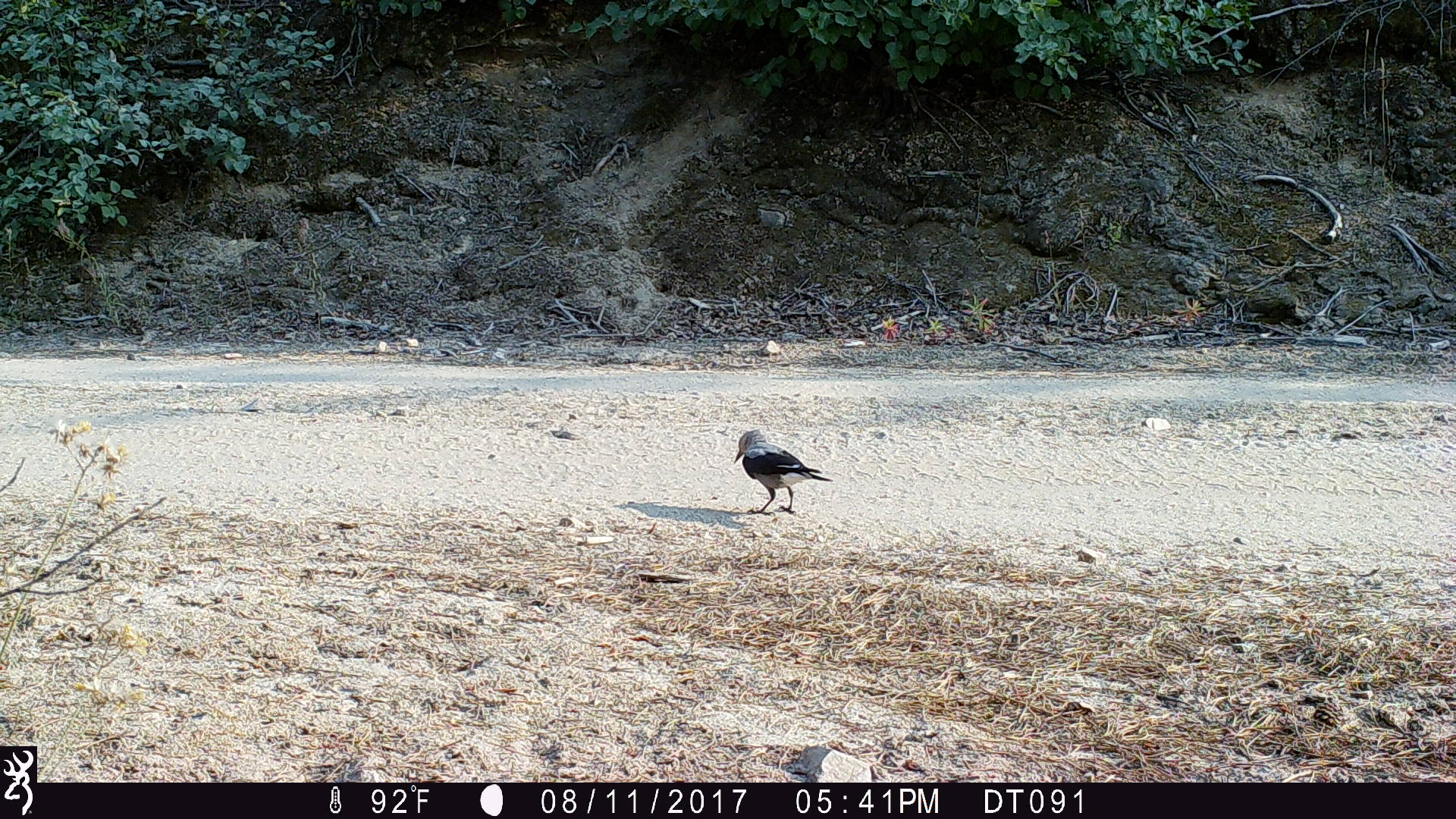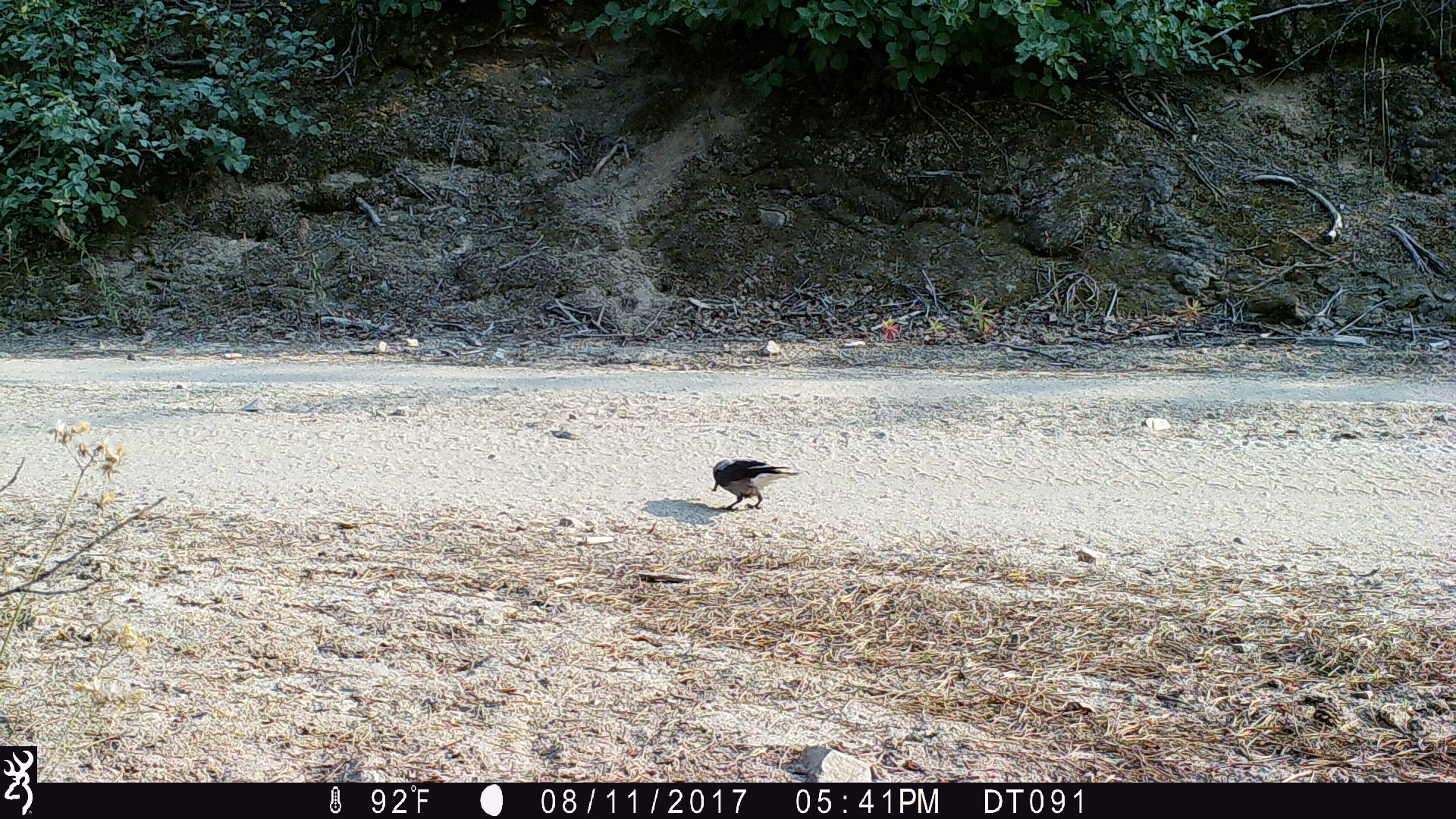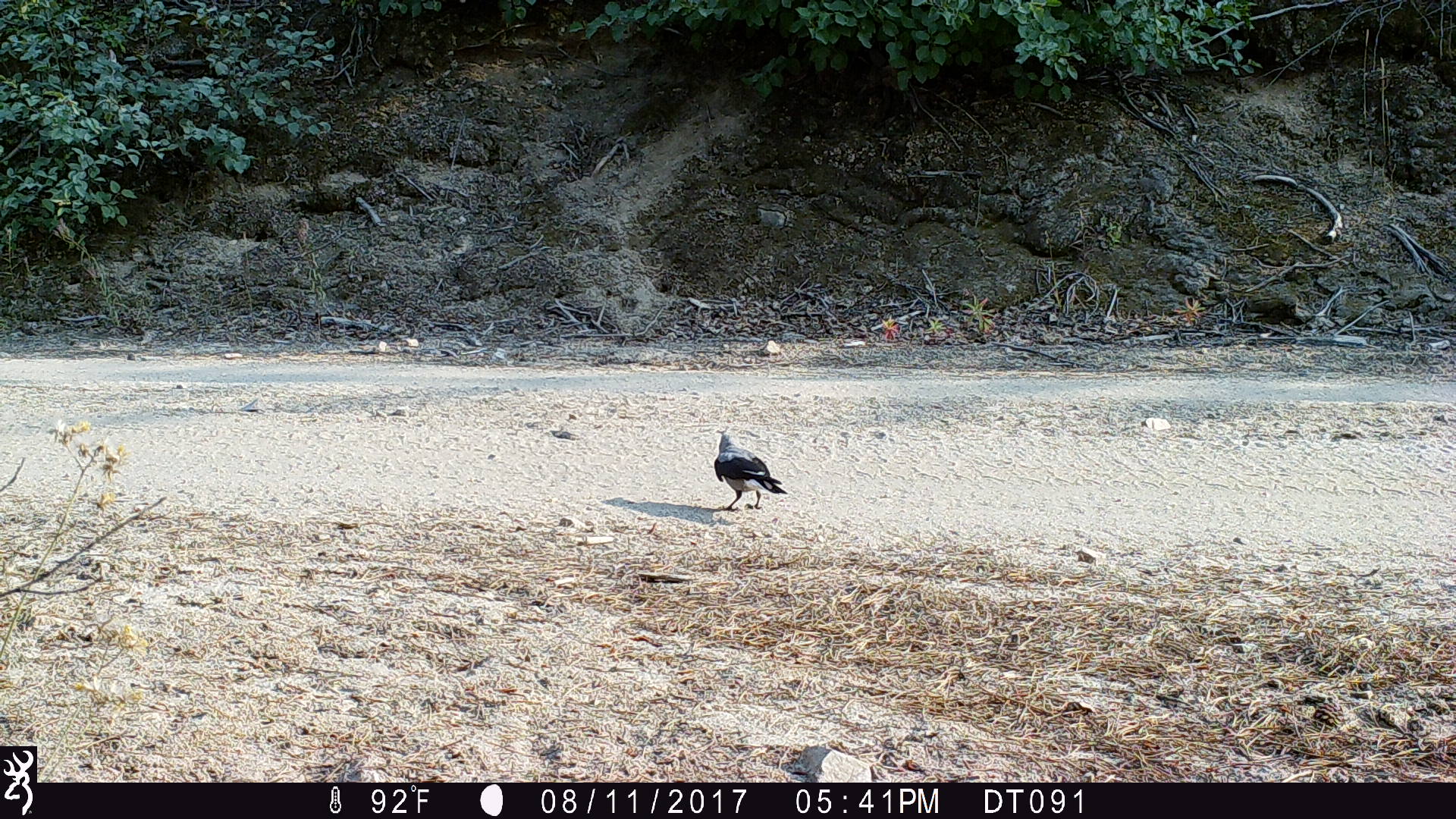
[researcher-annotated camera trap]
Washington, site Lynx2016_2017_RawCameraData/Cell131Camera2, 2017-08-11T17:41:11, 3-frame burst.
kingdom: Animalia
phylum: Chordata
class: Aves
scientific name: Aves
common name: birds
Aves (birds). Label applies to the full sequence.